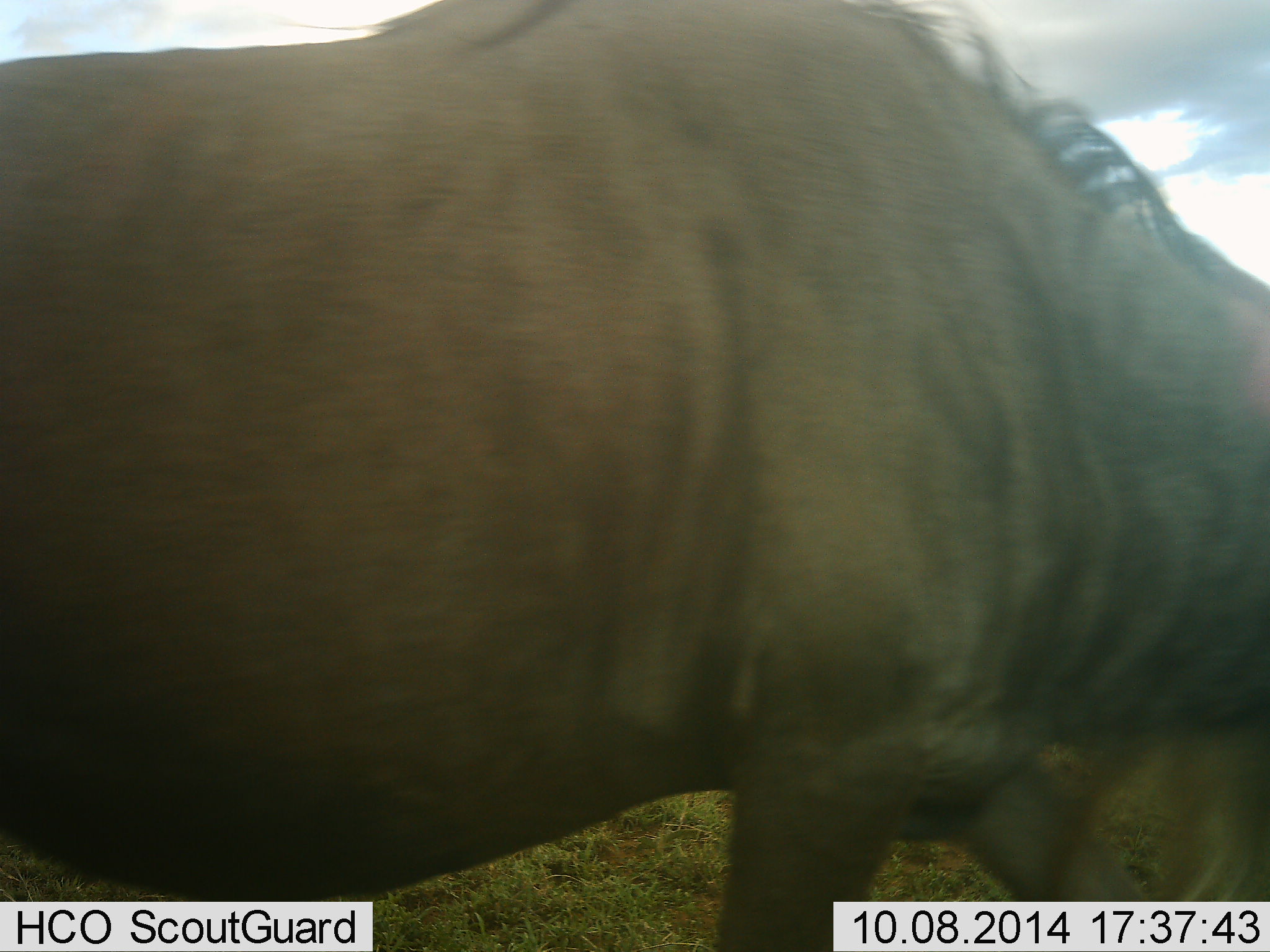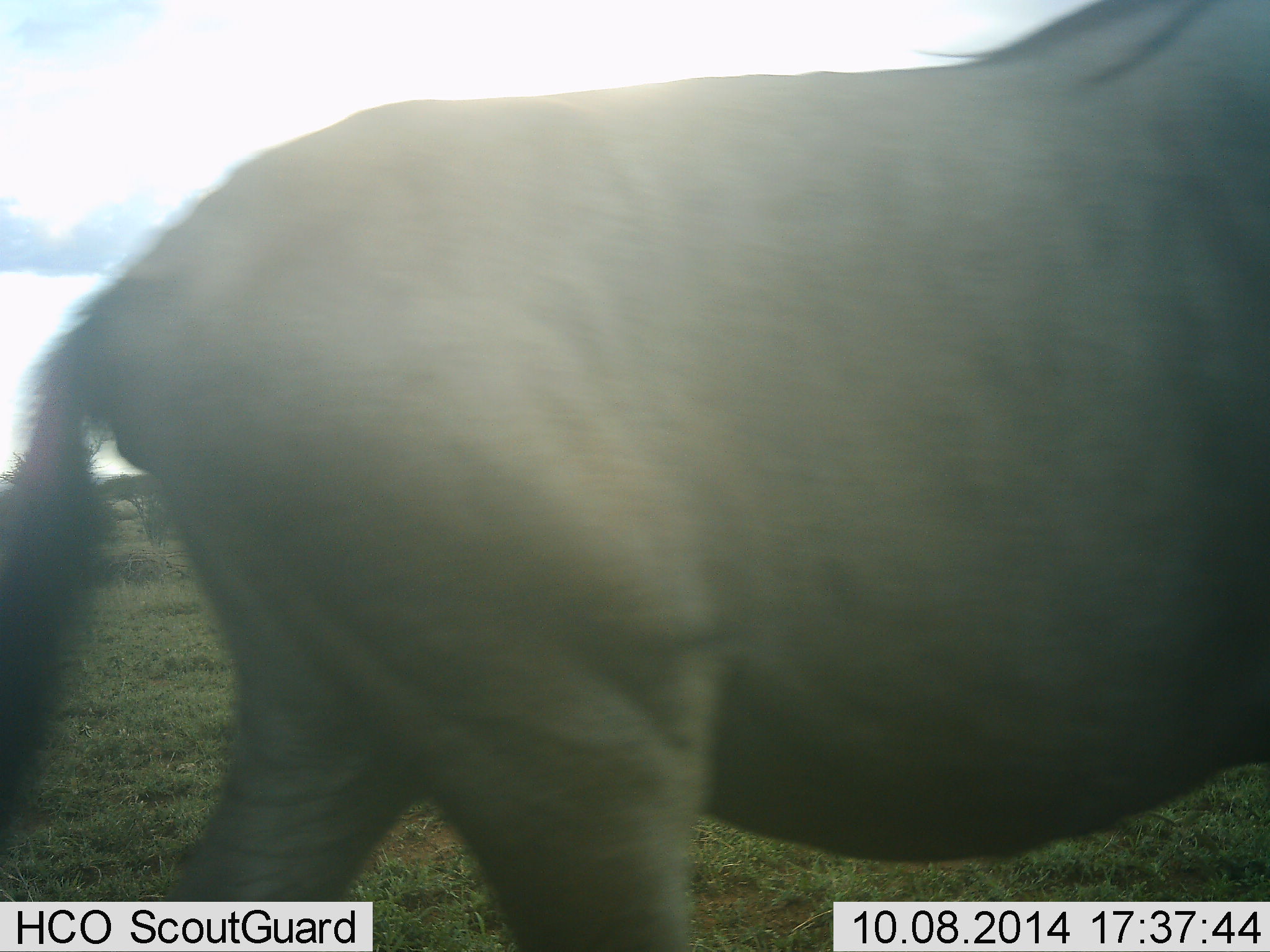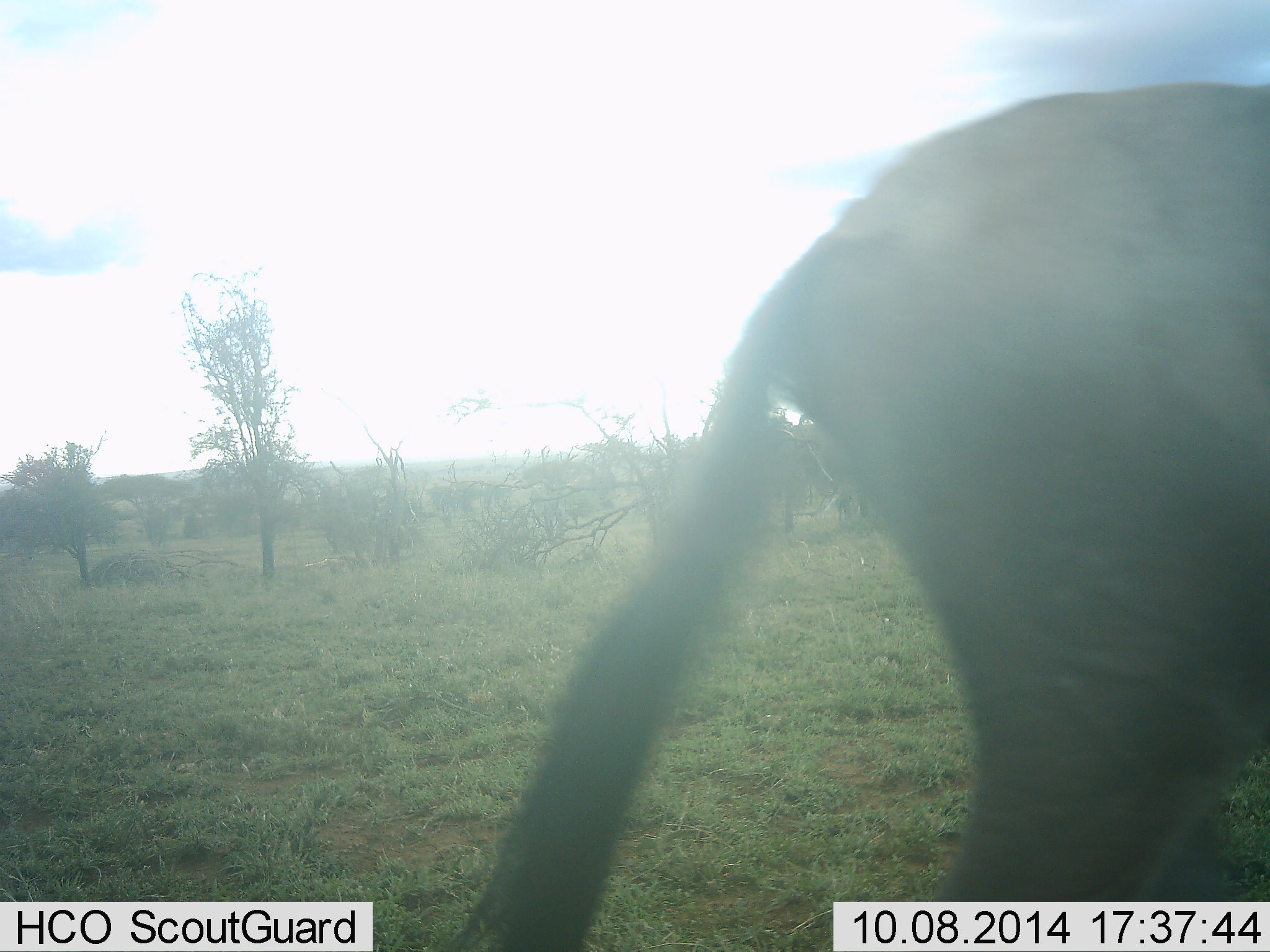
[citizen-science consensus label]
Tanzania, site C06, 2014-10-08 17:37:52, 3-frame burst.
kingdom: Animalia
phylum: Chordata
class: Mammalia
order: Artiodactyla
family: Bovidae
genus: Connochaetes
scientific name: Connochaetes taurinus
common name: blue wildebeest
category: wildebeest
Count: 1.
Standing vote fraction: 10%.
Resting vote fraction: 0%.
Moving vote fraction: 100%.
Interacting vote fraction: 0%.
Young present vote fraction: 0%.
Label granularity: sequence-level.